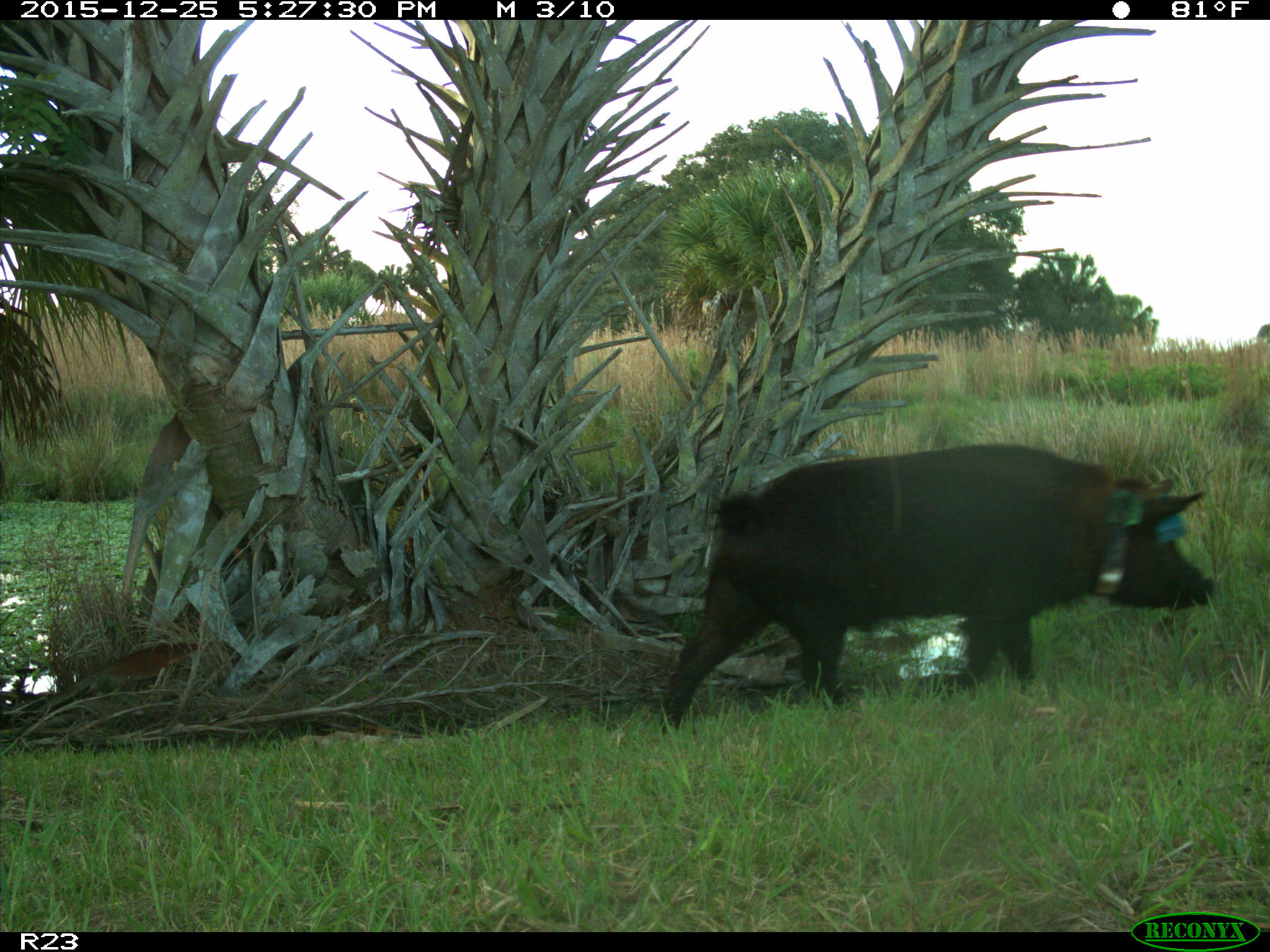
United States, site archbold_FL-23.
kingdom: Animalia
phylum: Chordata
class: Mammalia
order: Artiodactyla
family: Suidae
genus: Sus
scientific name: Sus scrofa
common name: wild boar